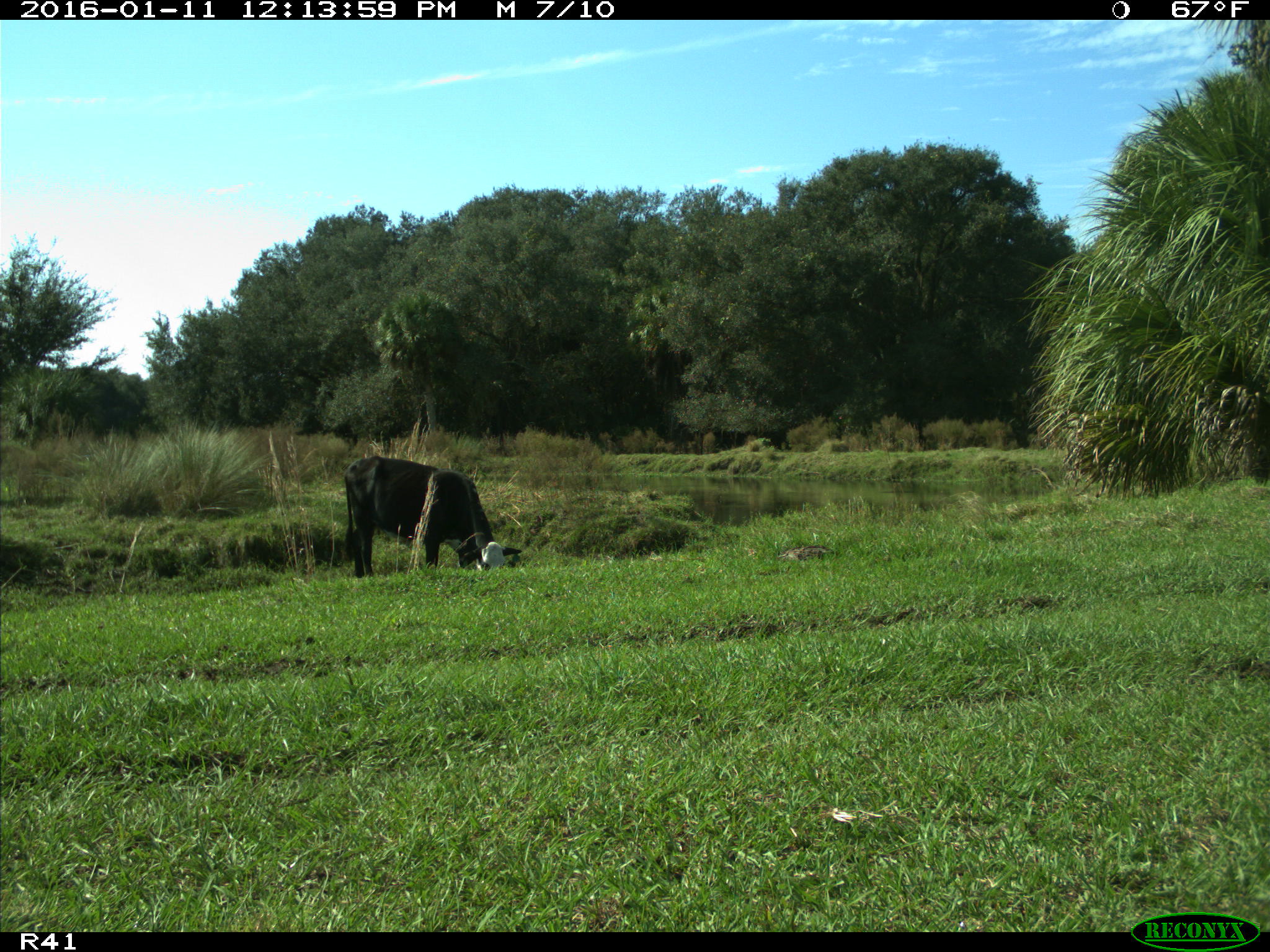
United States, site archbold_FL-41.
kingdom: Animalia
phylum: Chordata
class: Mammalia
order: Artiodactyla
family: Bovidae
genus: Bos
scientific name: Bos taurus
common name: domestic cow